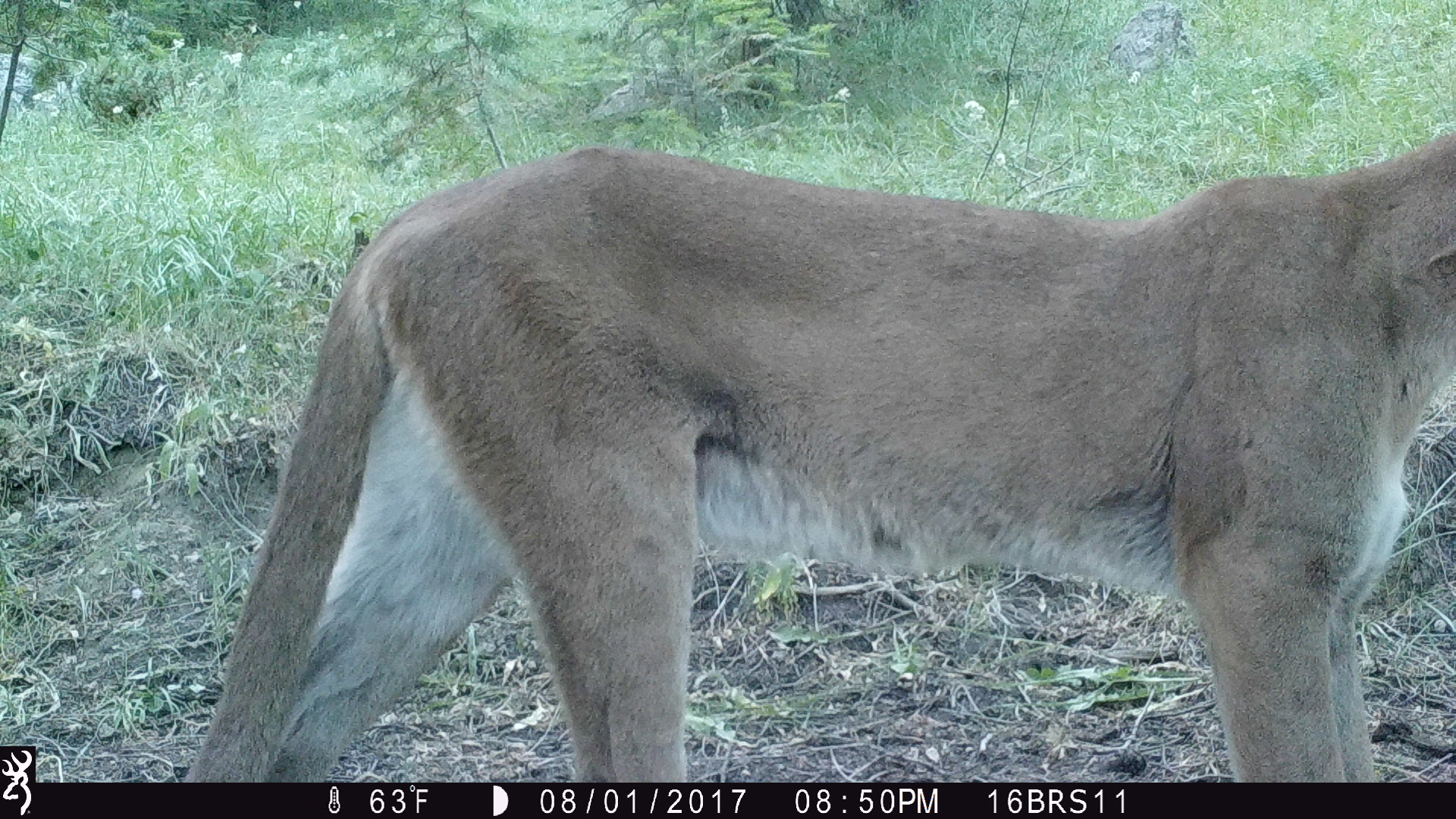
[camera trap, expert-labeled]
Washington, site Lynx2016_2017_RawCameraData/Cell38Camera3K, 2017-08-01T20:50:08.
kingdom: Animalia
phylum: Chordata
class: Mammalia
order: Carnivora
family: Felidae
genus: Puma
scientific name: Puma concolor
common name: mountain lion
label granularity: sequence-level